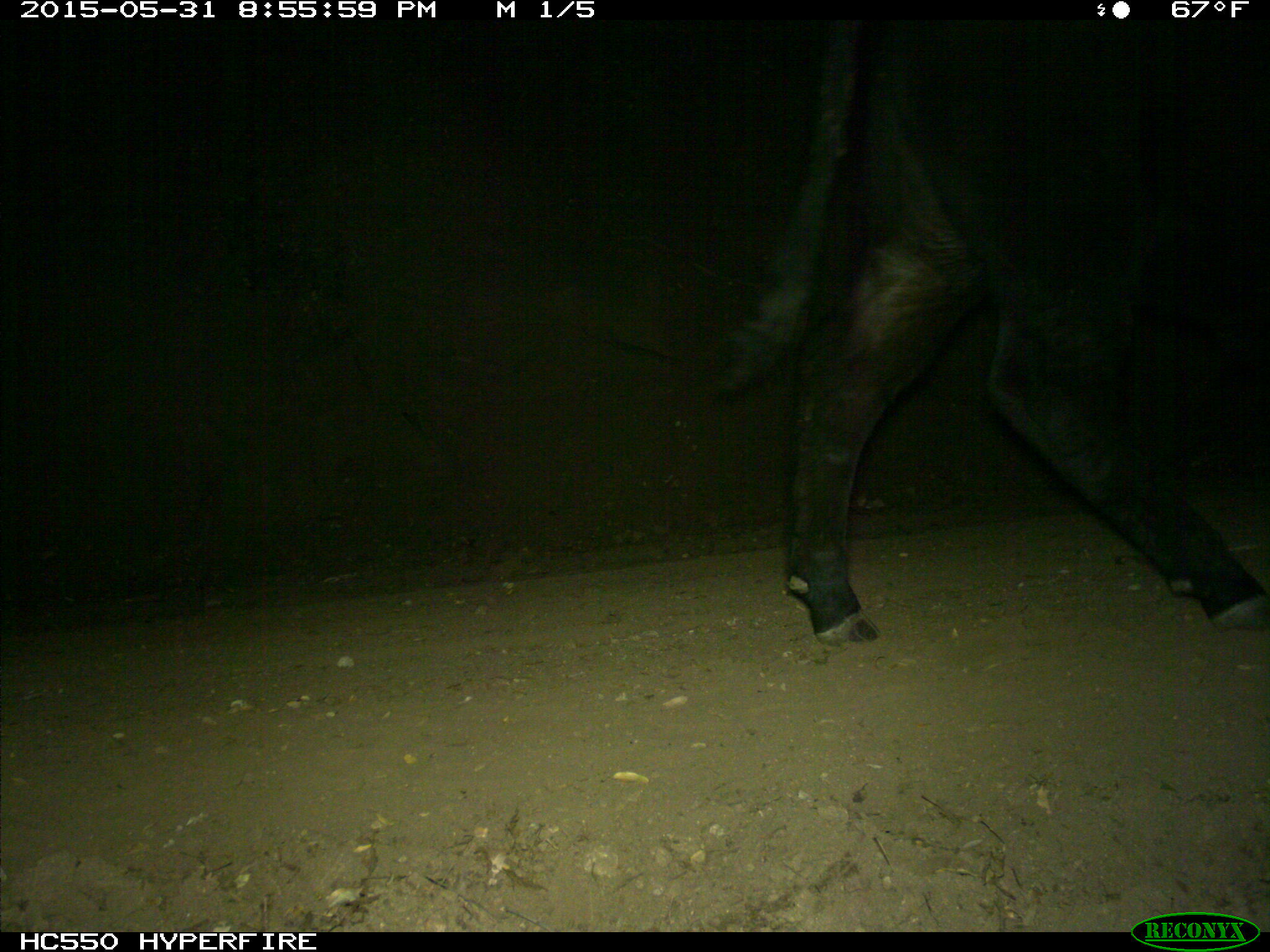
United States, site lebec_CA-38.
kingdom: Animalia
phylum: Chordata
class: Mammalia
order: Artiodactyla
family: Bovidae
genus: Bos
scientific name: Bos taurus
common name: domestic cow